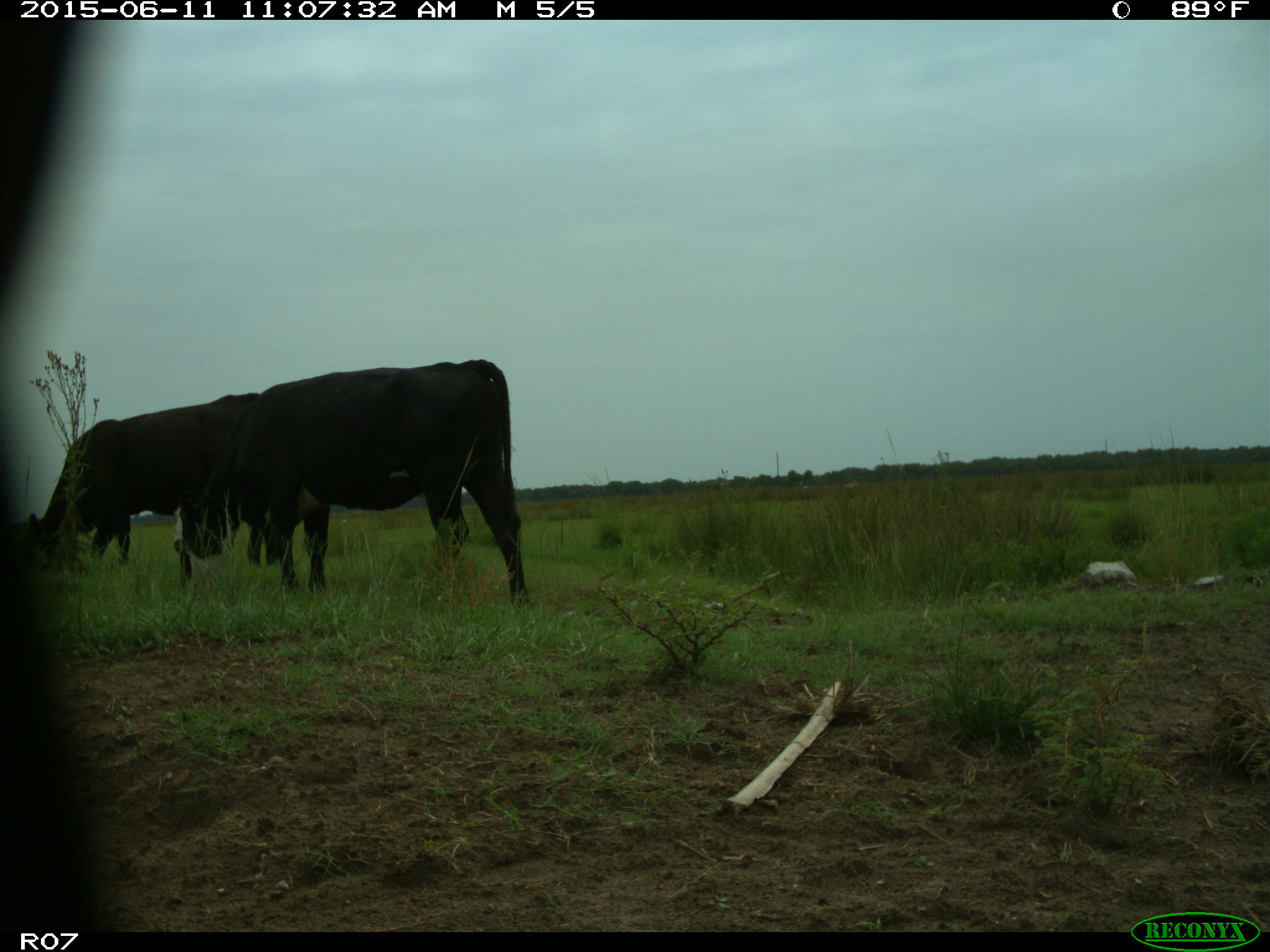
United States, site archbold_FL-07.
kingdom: Animalia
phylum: Chordata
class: Mammalia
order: Artiodactyla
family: Bovidae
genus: Bos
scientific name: Bos taurus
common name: domestic cow